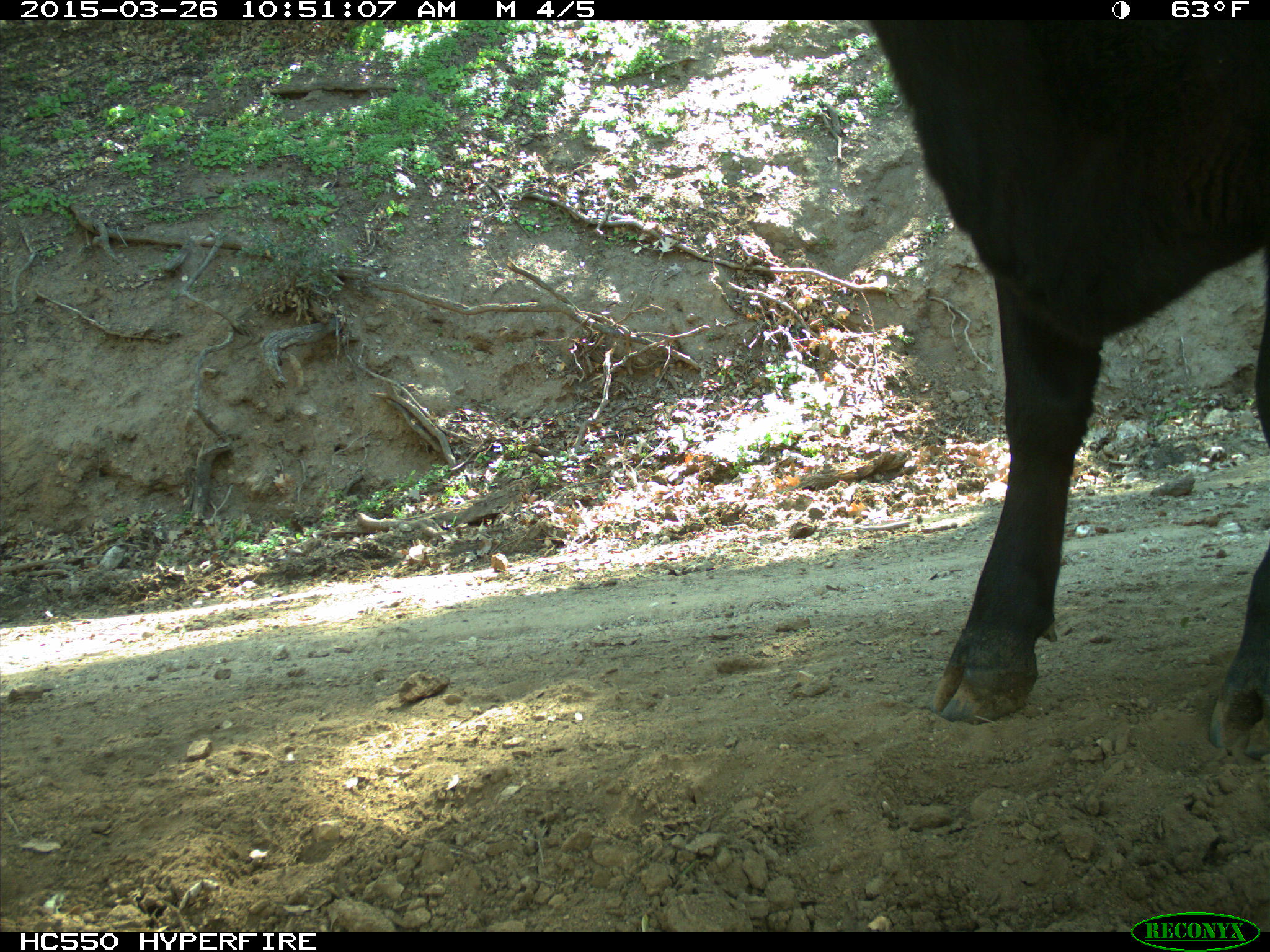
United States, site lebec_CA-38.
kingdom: Animalia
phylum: Chordata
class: Mammalia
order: Artiodactyla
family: Bovidae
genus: Bos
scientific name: Bos taurus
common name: domestic cow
Bos taurus (domestic cow).